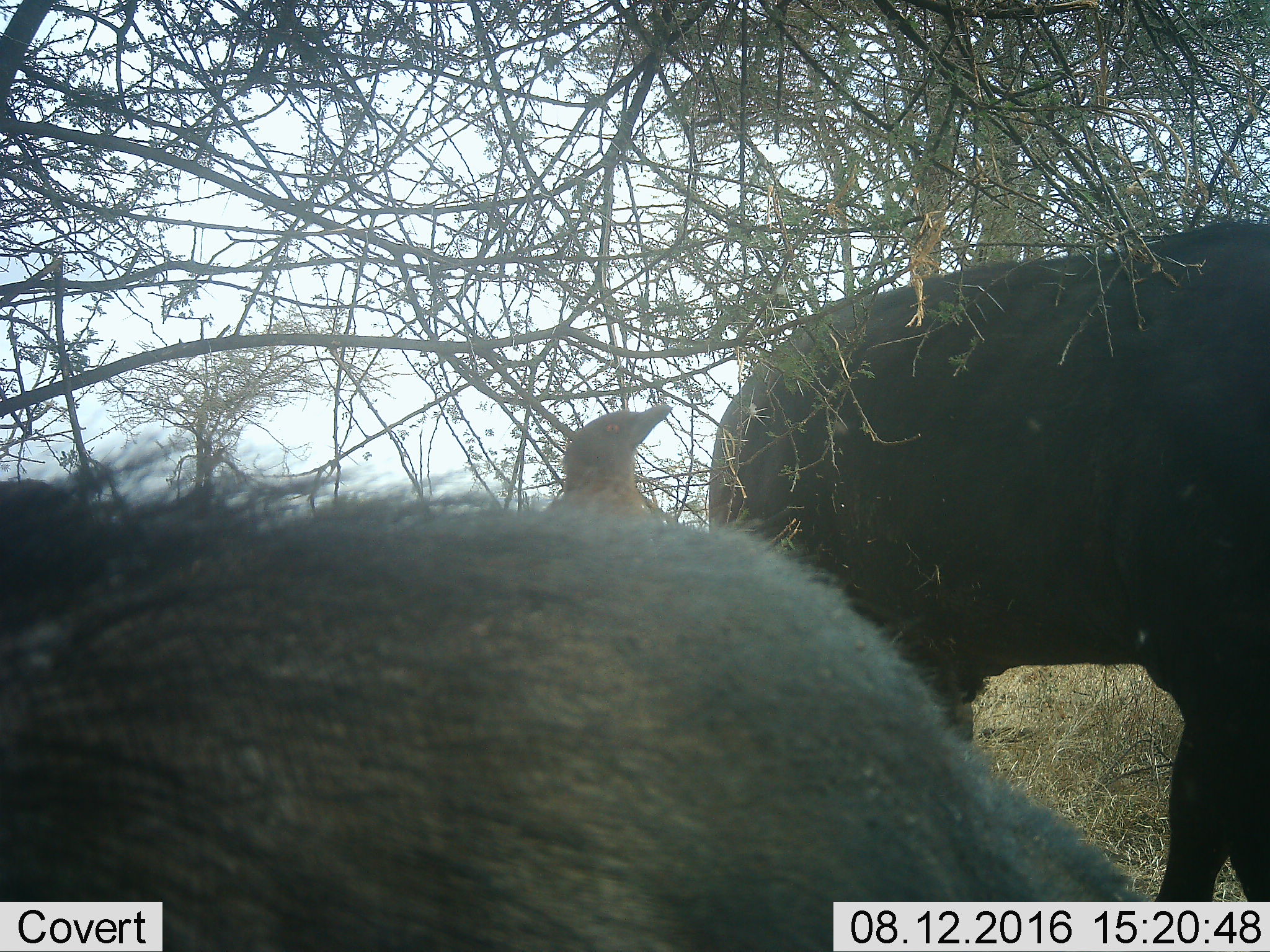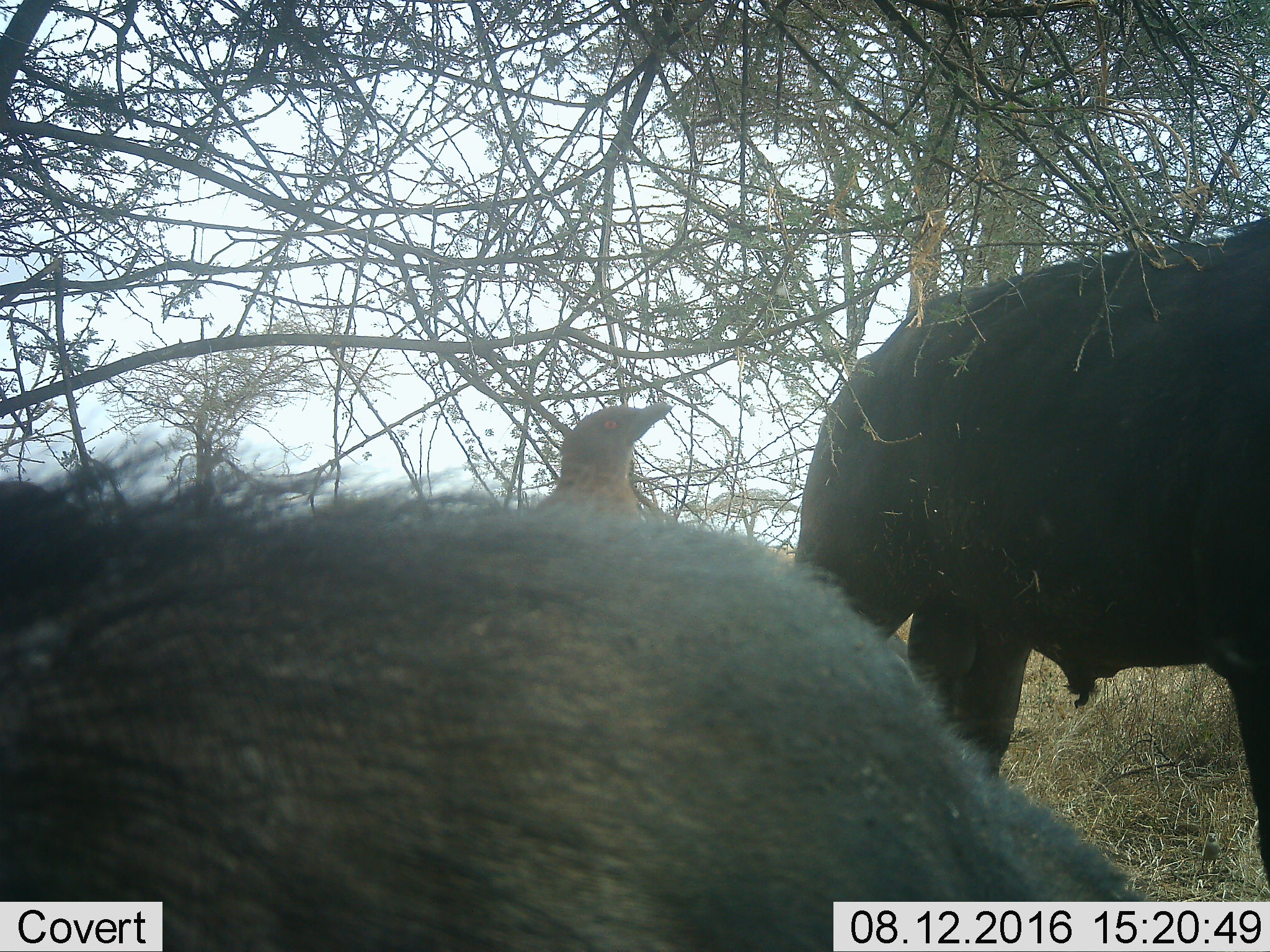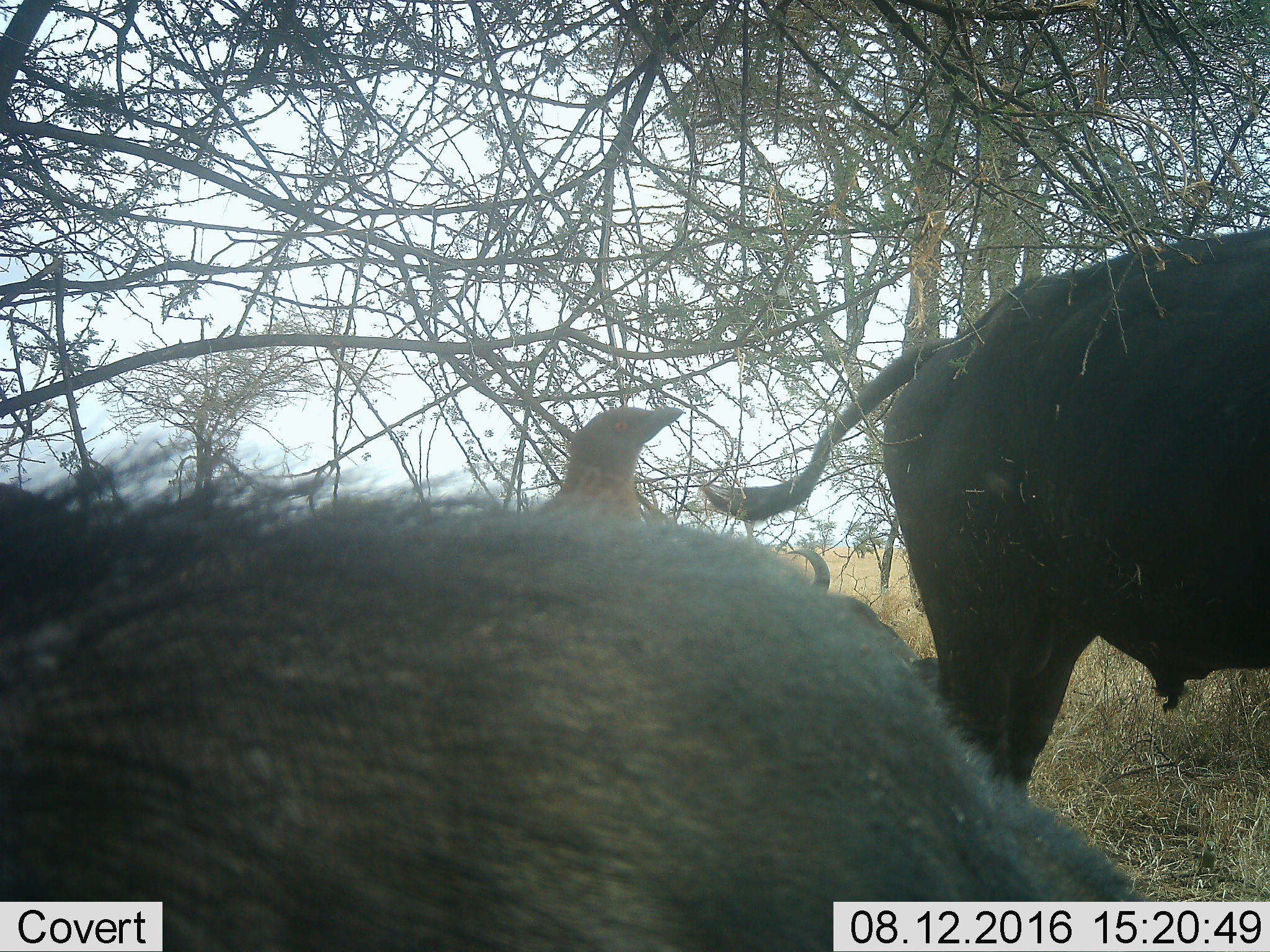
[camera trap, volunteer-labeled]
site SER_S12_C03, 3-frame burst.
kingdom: Animalia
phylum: Chordata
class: Aves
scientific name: Aves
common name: bird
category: birdother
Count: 1.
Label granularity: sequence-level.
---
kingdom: Animalia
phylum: Chordata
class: Mammalia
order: Artiodactyla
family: Bovidae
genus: Syncerus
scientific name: Syncerus caffer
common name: african buffalo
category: buffalo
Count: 2.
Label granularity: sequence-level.